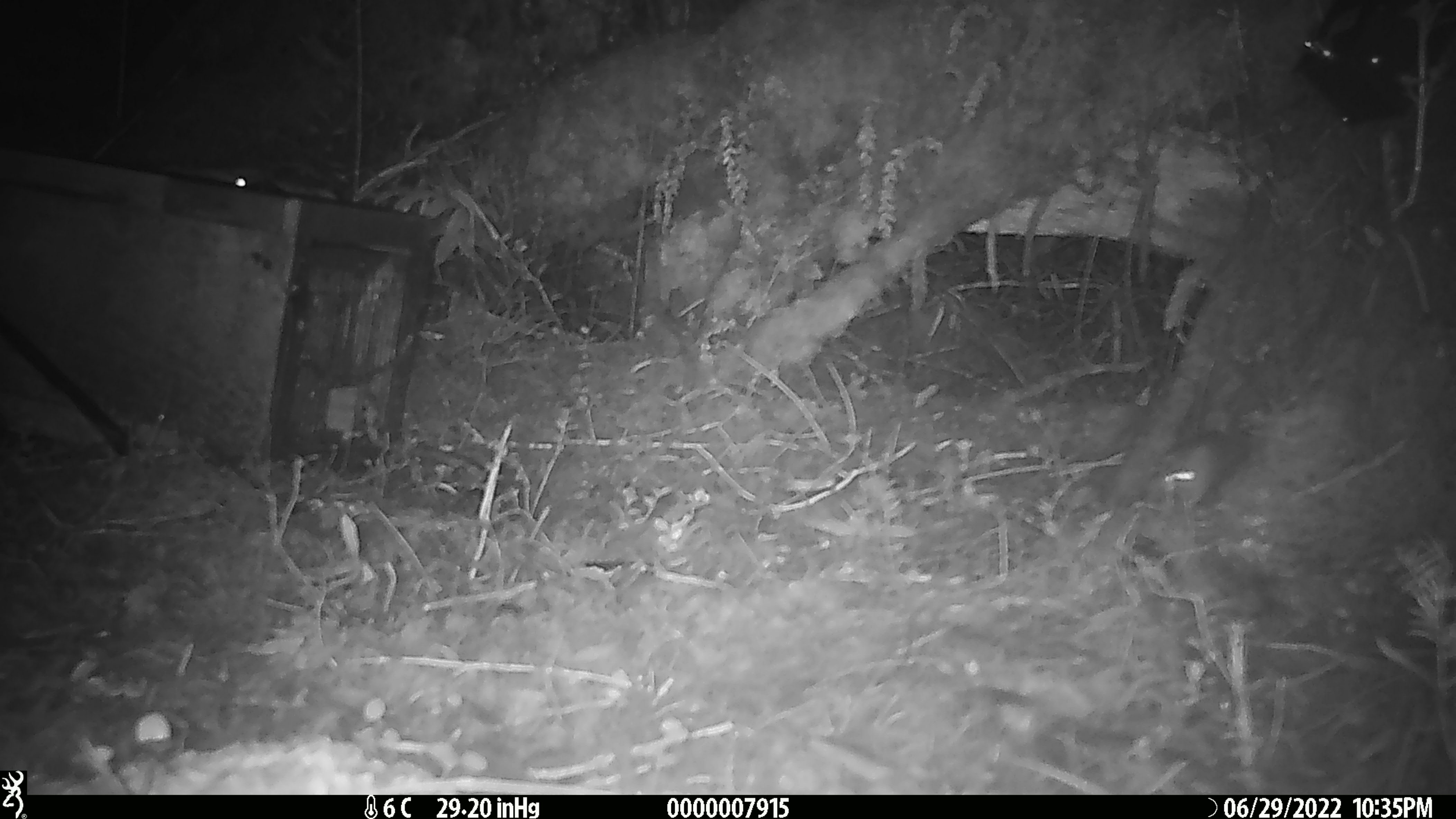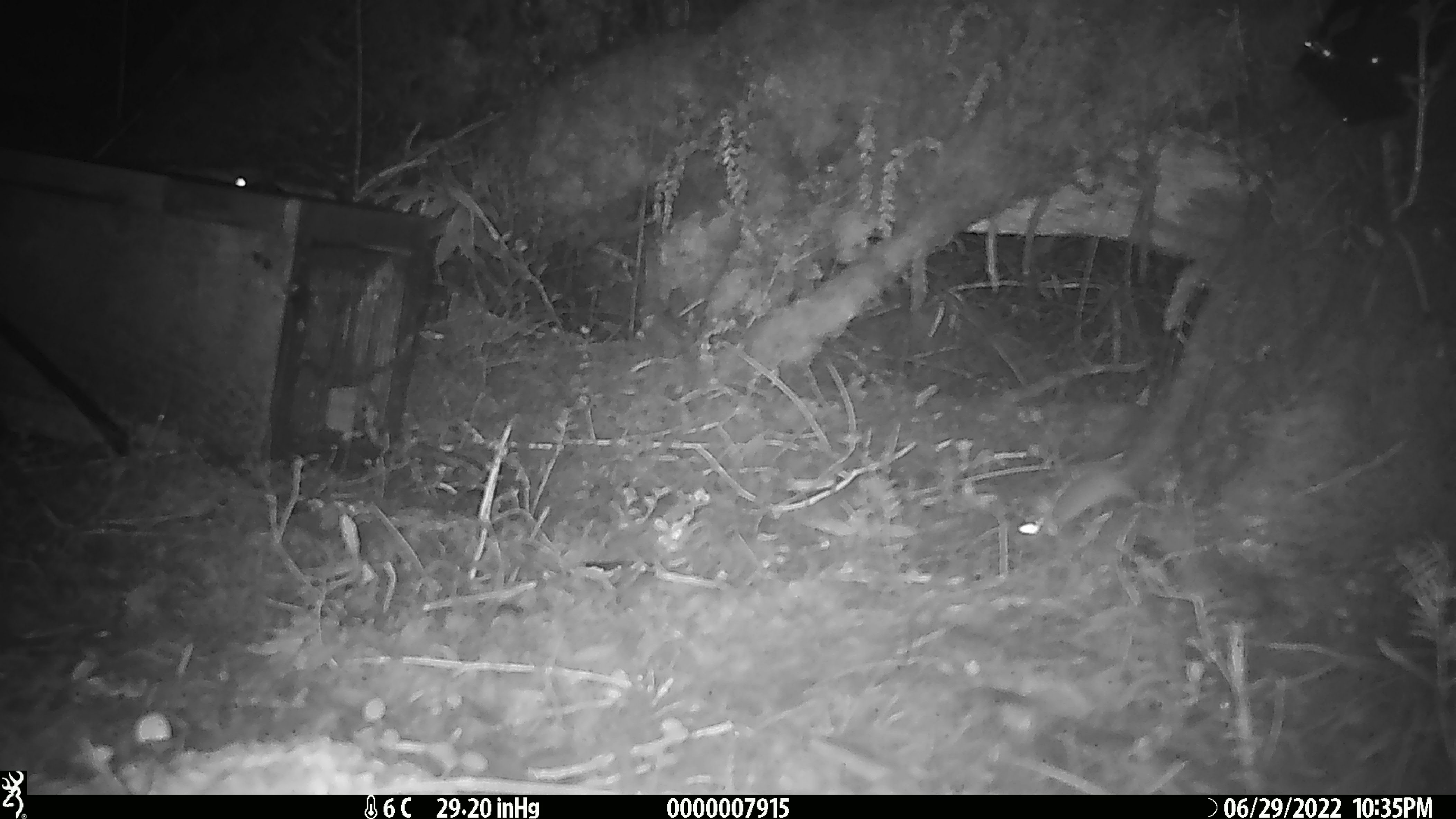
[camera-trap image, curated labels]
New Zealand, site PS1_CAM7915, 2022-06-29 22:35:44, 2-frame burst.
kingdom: Animalia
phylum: Chordata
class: Mammalia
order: Rodentia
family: Muridae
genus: Mus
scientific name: Mus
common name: mouse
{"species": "mouse (Mus)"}